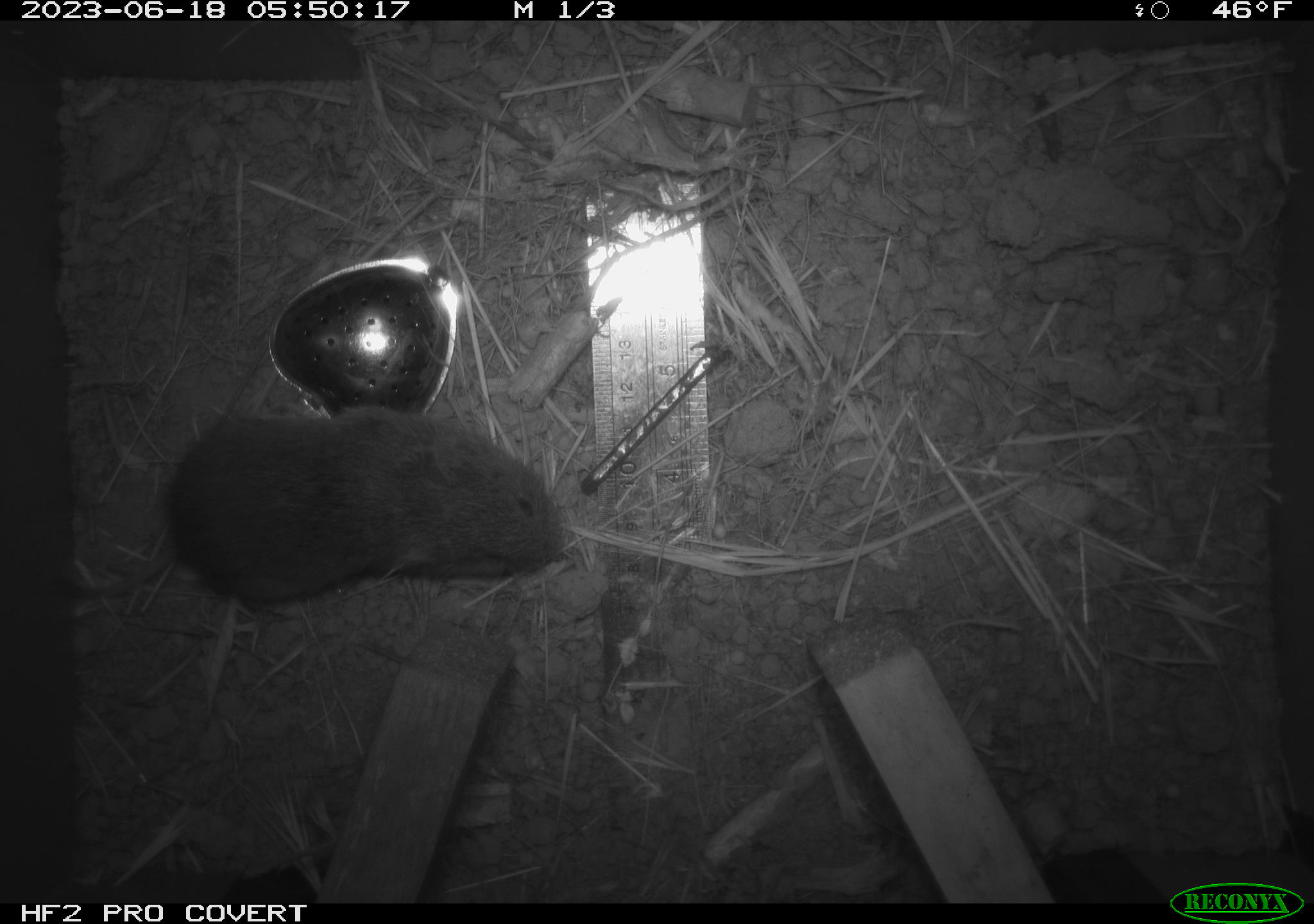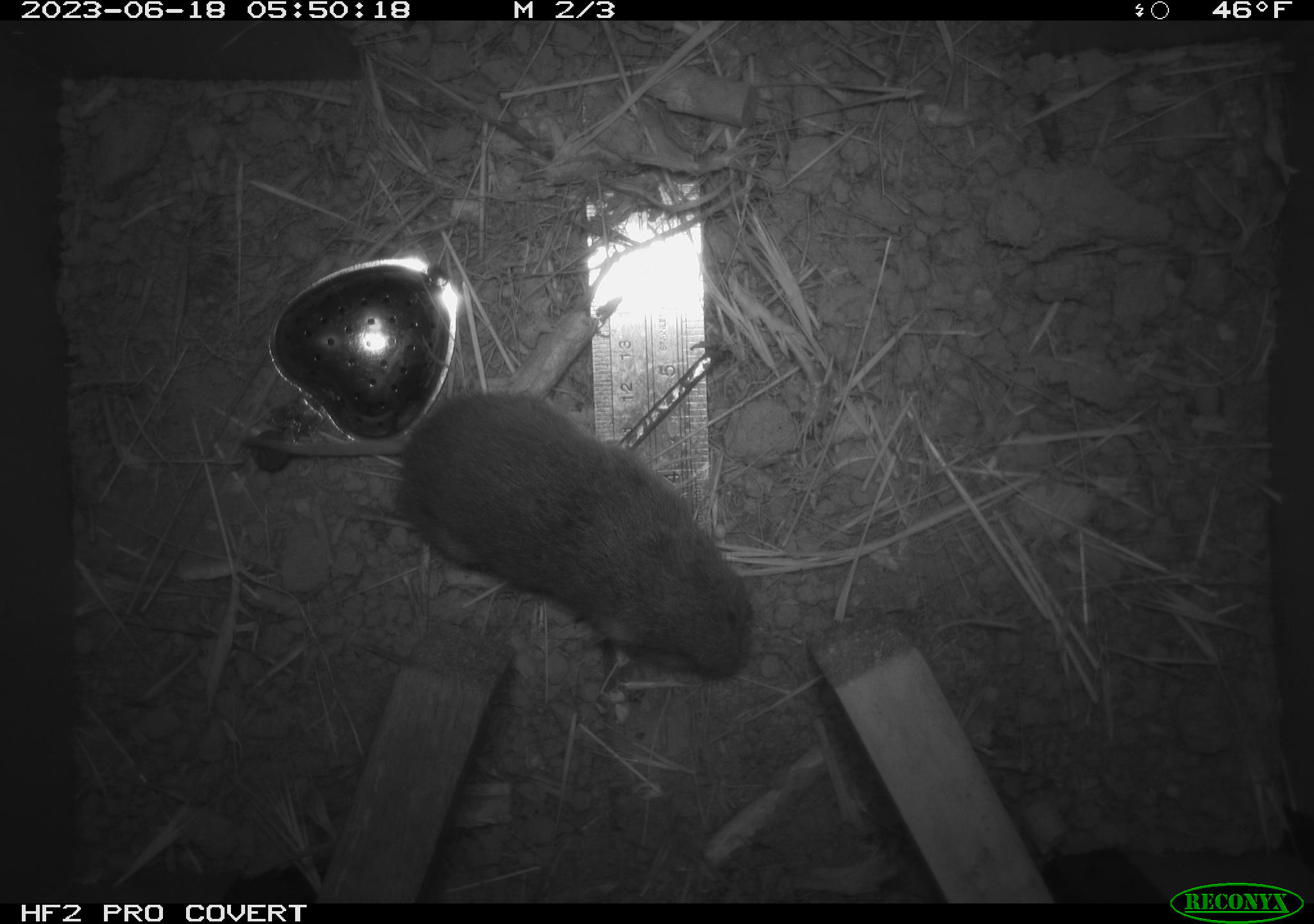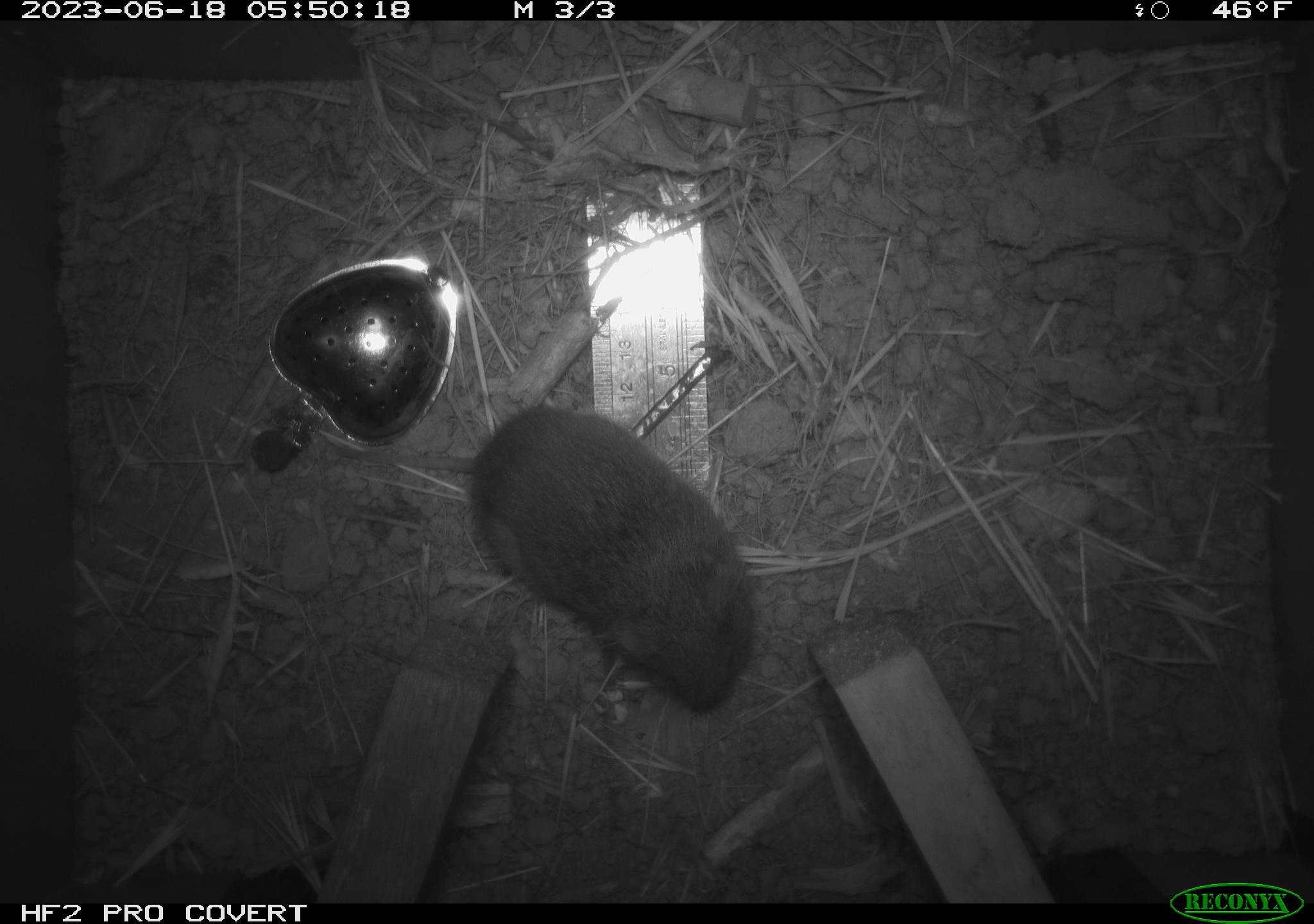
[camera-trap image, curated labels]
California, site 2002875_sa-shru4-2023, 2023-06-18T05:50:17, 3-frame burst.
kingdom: Animalia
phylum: Chordata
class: Mammalia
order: Rodentia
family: Cricetidae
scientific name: Arvicolinae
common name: voles, lemmings, and muskrats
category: arvicolinae subfamily